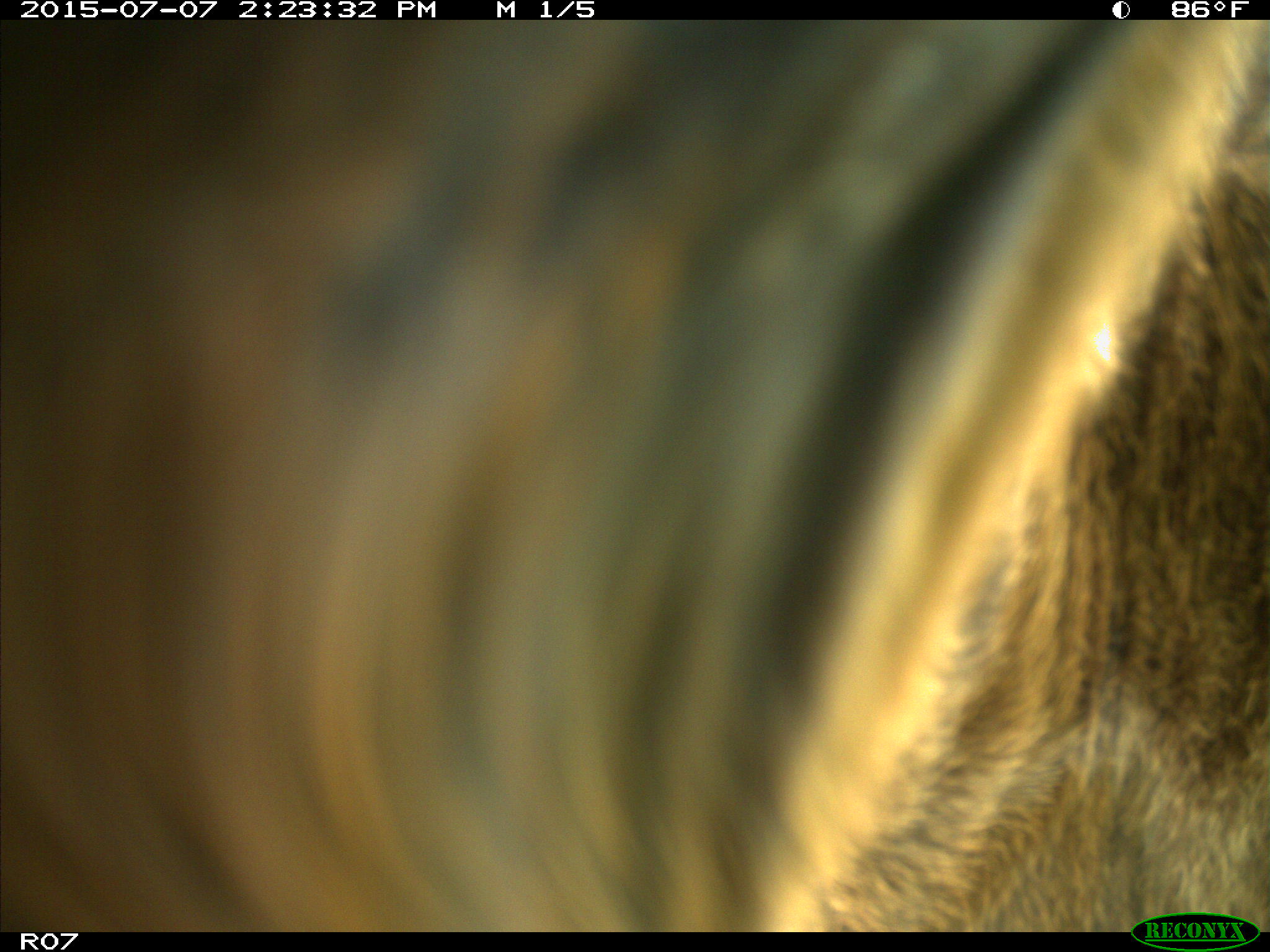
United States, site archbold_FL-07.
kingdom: Animalia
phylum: Chordata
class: Mammalia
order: Artiodactyla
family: Bovidae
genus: Bos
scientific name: Bos taurus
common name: domestic cow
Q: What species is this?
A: Bos taurus (domestic cow).